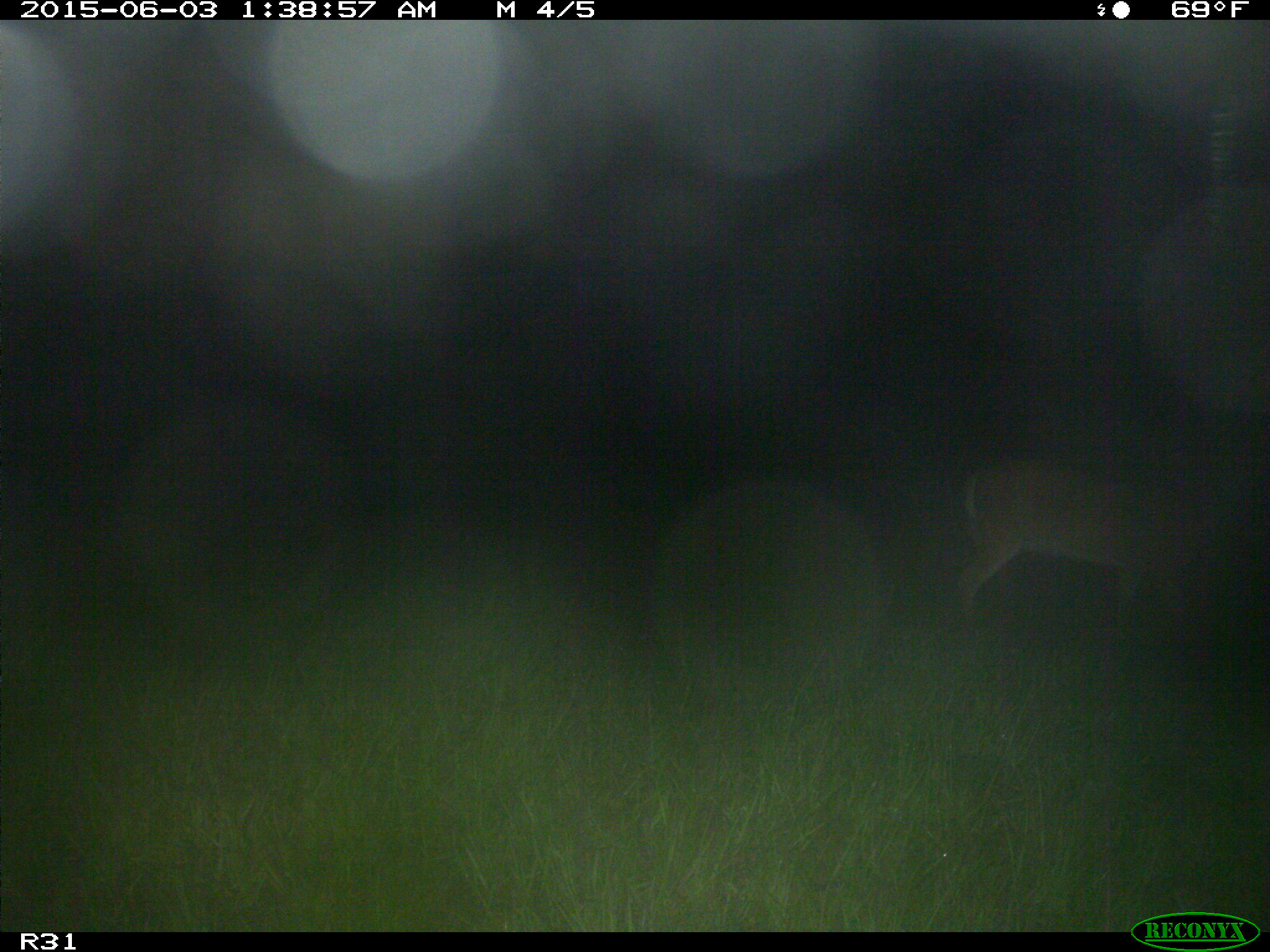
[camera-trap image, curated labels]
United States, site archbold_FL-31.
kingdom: Animalia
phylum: Chordata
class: Mammalia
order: Artiodactyla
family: Cervidae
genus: Odocoileus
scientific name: Odocoileus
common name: deer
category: unidentified deer